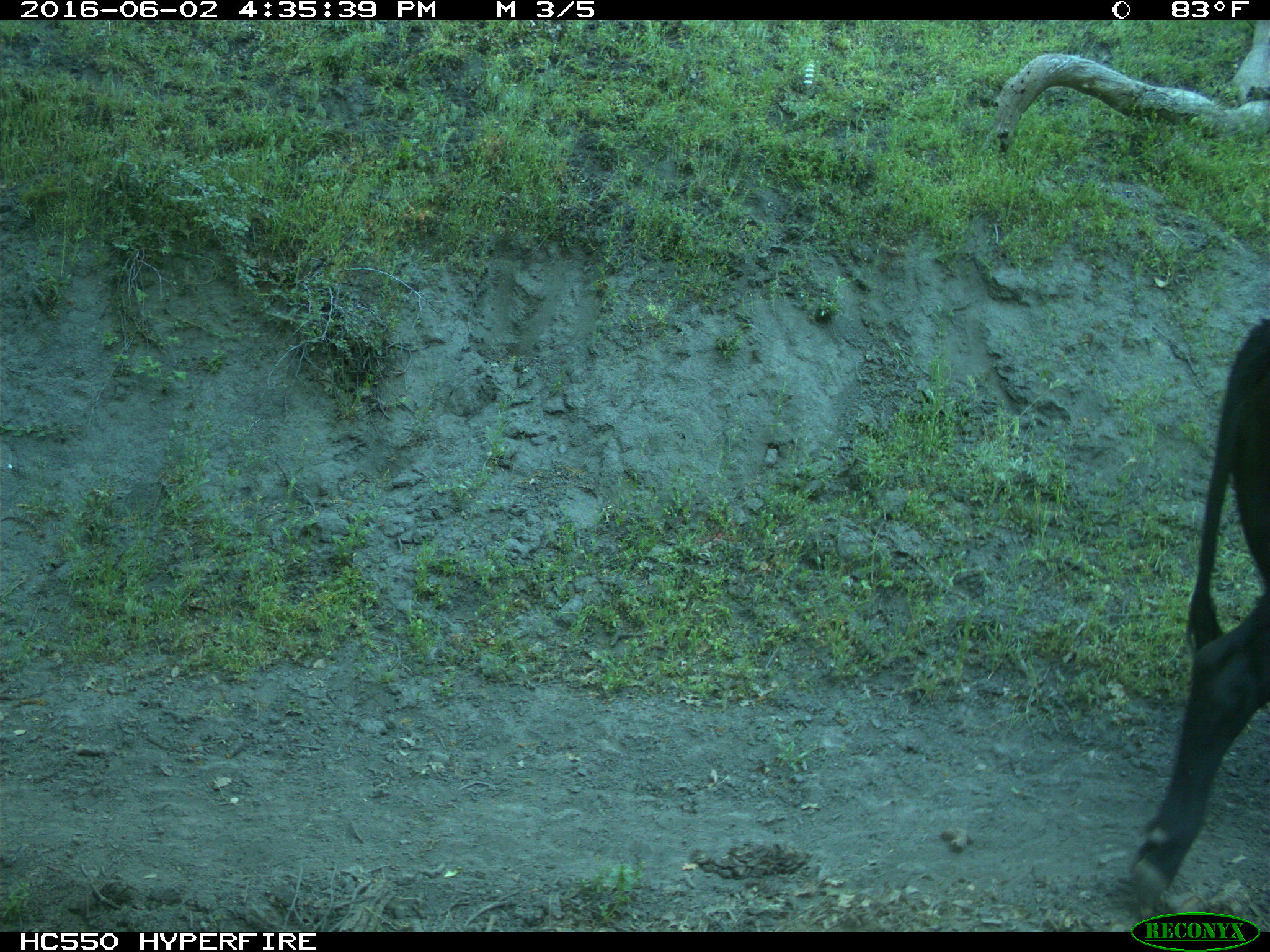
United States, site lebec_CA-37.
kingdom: Animalia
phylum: Chordata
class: Mammalia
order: Artiodactyla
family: Bovidae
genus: Bos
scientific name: Bos taurus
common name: domestic cow